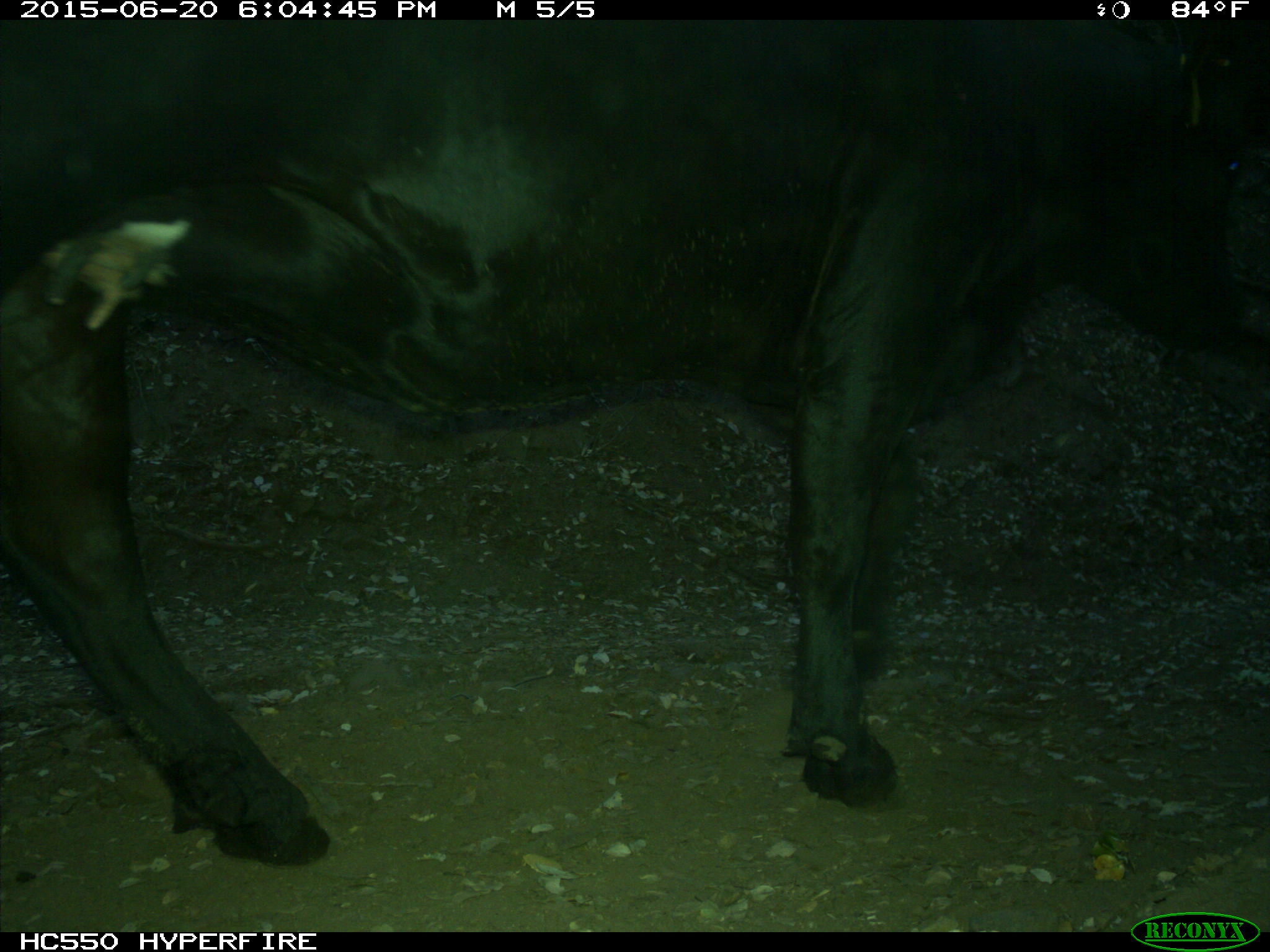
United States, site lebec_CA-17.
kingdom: Animalia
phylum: Chordata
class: Mammalia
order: Artiodactyla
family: Bovidae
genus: Bos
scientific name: Bos taurus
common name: domestic cow